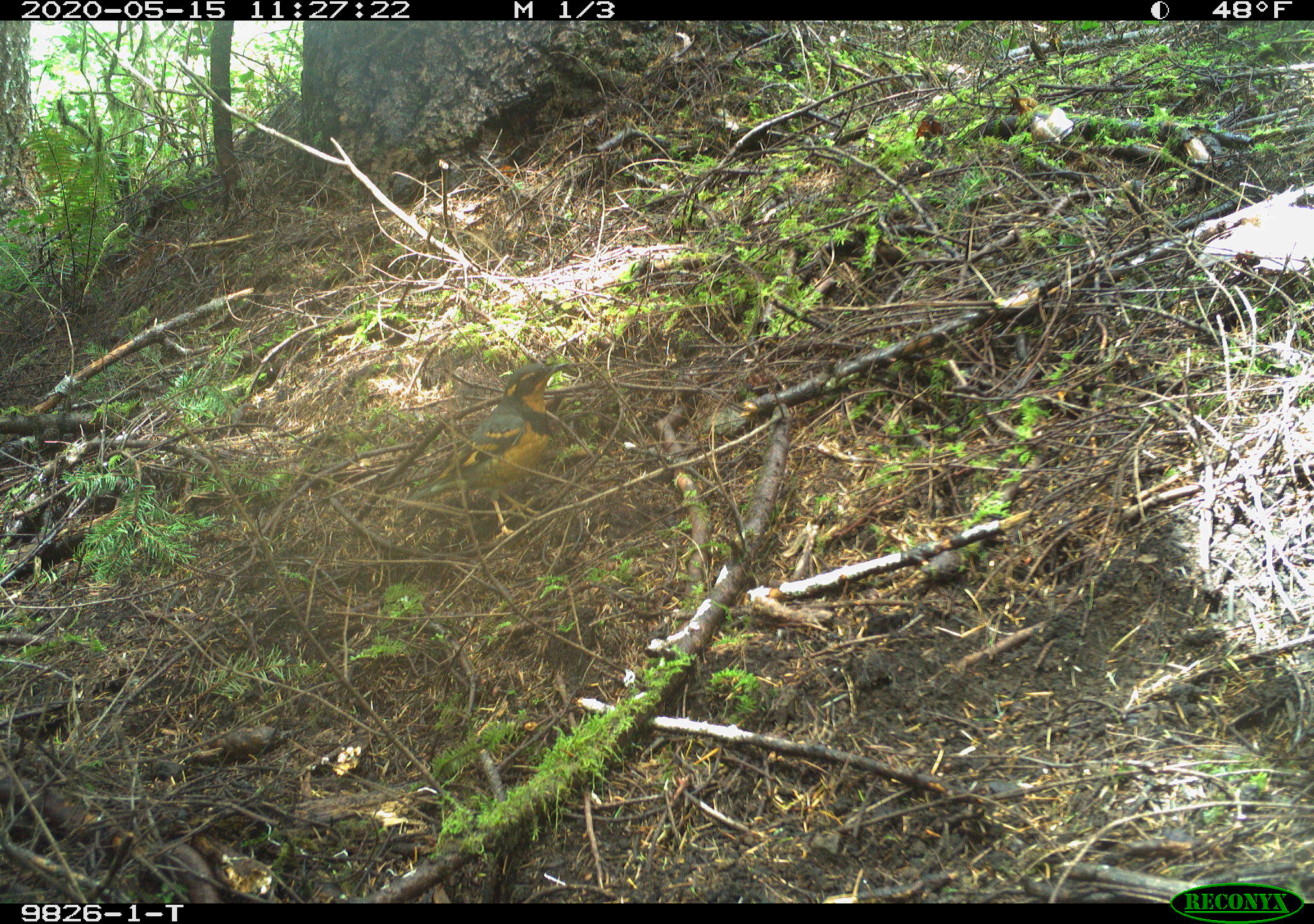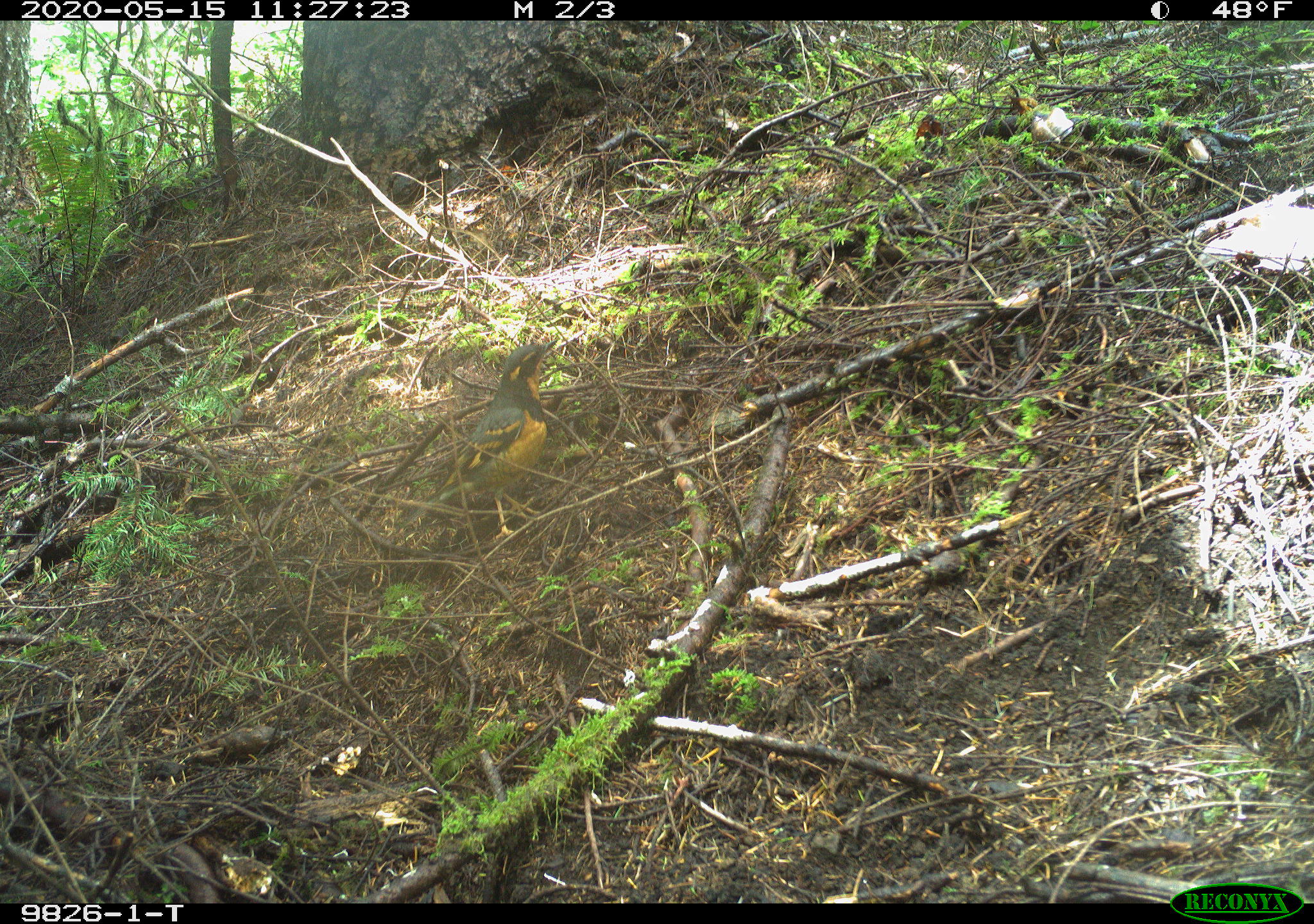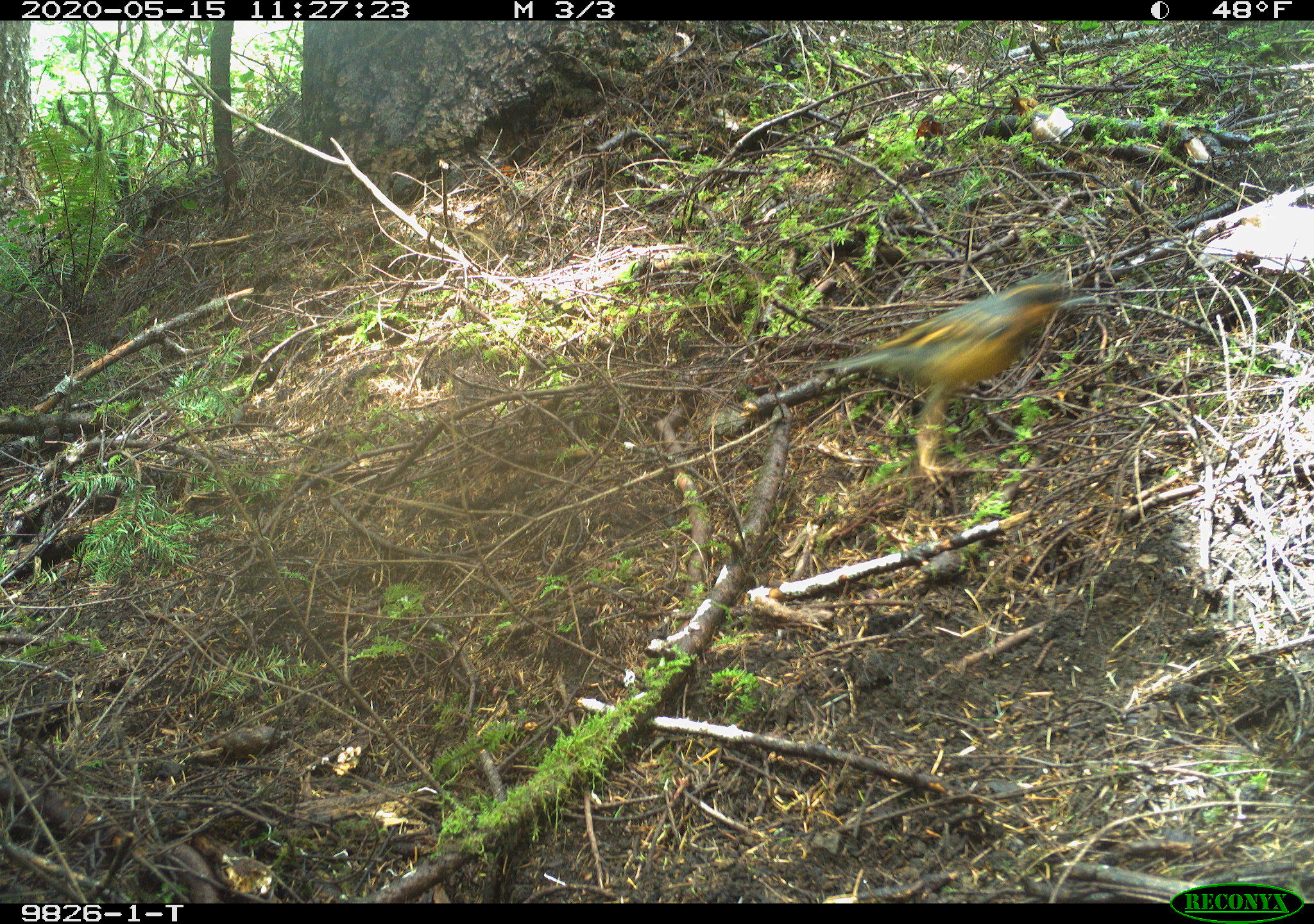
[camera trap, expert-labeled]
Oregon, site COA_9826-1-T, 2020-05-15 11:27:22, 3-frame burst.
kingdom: Animalia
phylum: Chordata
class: Aves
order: Passeriformes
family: Turdidae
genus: Ixoreus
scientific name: Ixoreus naevius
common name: varied thrush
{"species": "varied thrush (Ixoreus naevius)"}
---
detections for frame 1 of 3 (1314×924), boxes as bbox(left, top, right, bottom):
varied thrush: bbox(408, 354, 568, 541)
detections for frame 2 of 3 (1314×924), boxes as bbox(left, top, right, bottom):
varied thrush: bbox(421, 336, 556, 536)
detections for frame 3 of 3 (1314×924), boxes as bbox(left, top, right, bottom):
varied thrush: bbox(824, 283, 1064, 453)